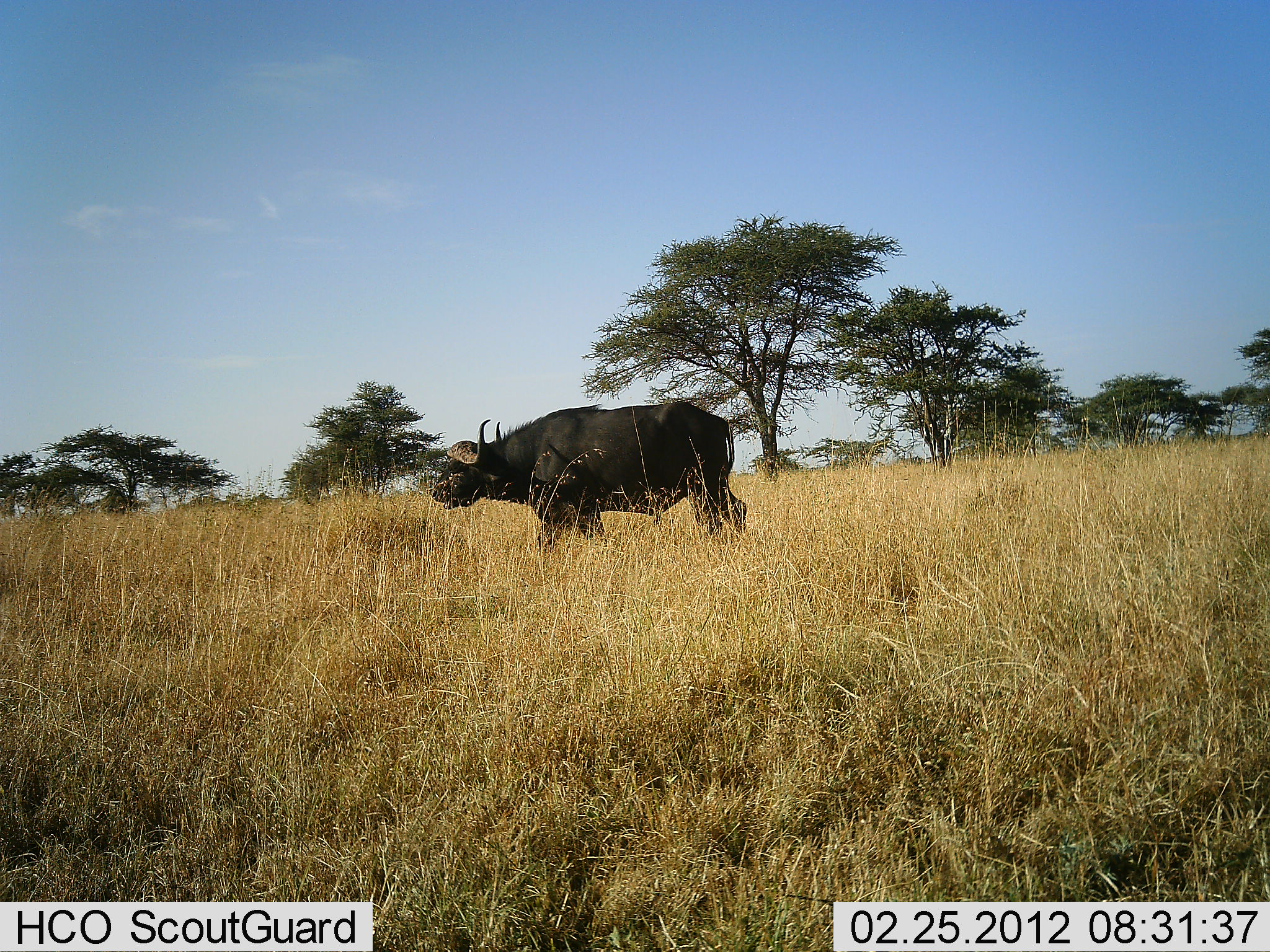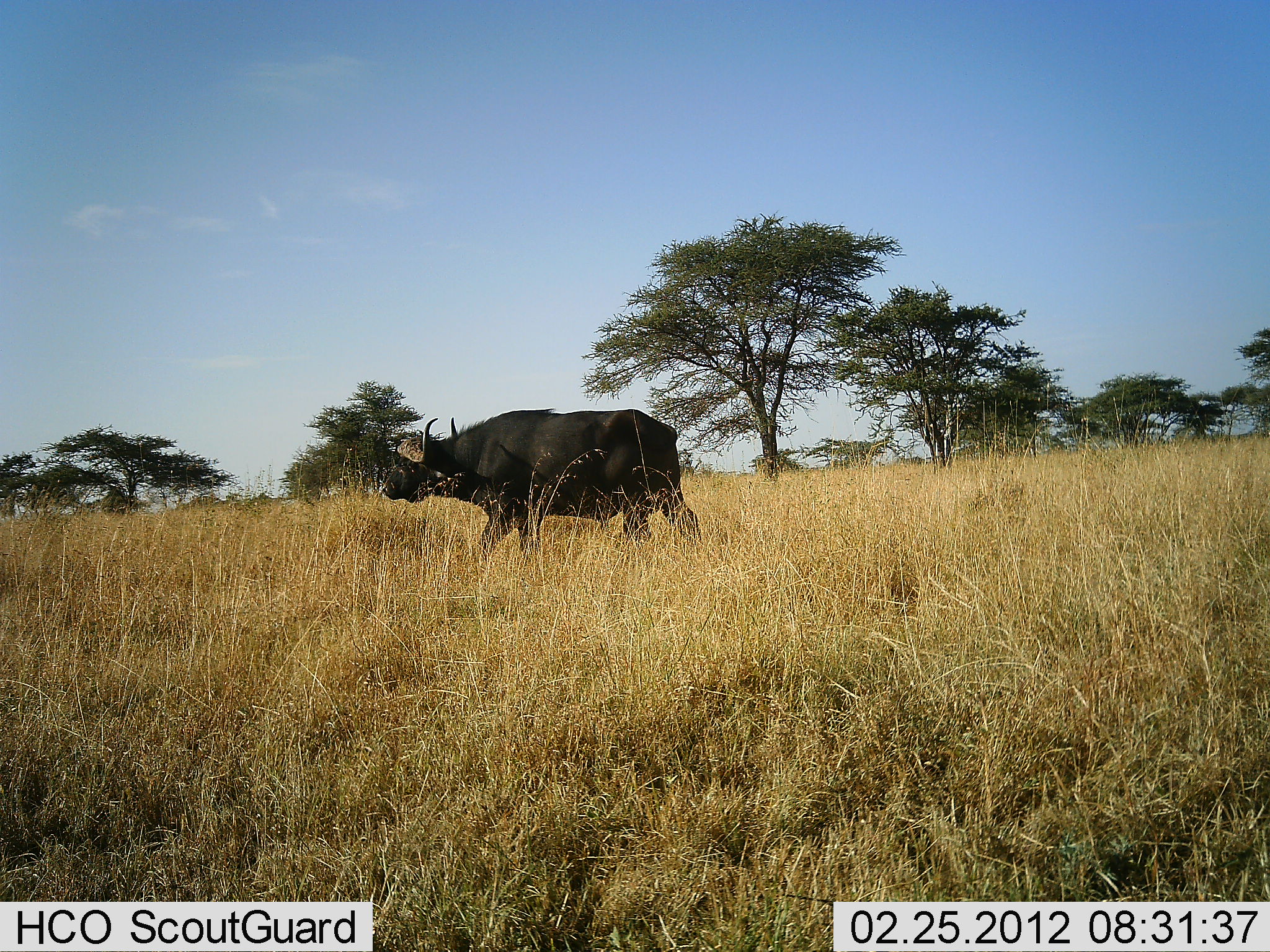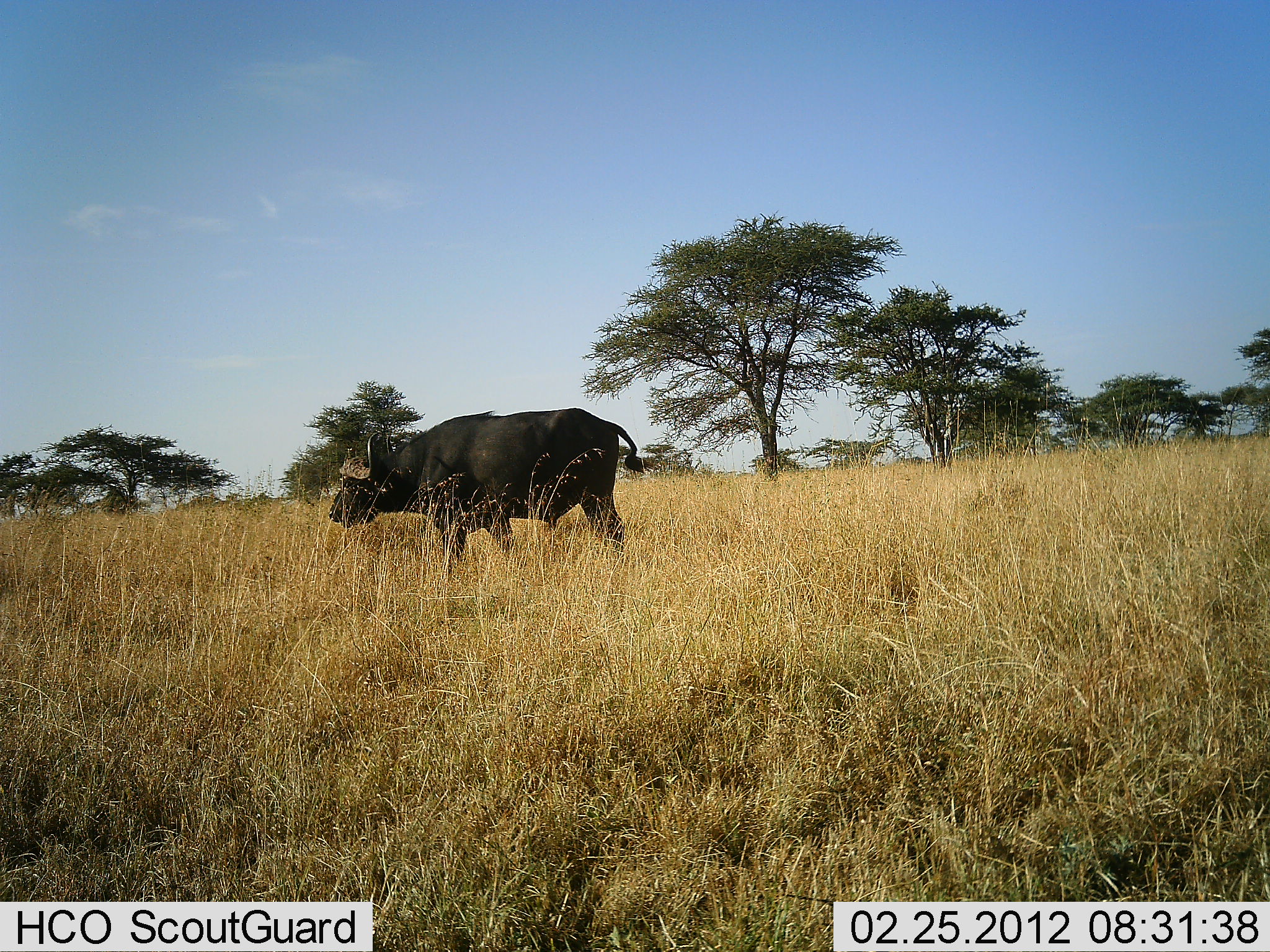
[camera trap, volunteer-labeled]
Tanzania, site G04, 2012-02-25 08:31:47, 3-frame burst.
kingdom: Animalia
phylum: Chordata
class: Mammalia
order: Artiodactyla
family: Bovidae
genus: Syncerus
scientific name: Syncerus caffer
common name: cape buffalo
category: buffalo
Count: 1.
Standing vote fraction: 7%.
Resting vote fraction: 0%.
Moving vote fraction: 100%.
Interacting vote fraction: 0%.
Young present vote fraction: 0%.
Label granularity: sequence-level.